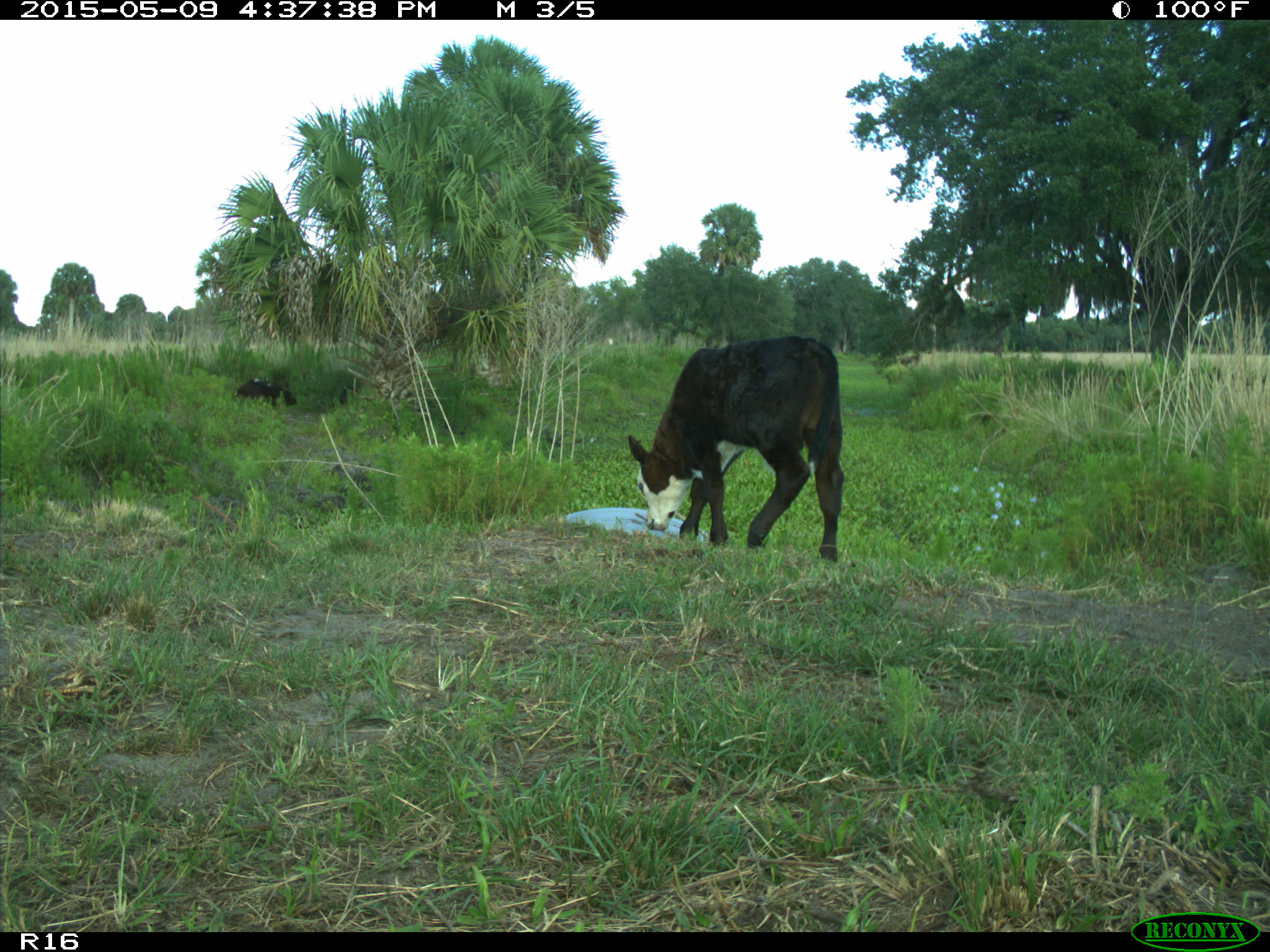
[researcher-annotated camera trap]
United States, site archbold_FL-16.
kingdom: Animalia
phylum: Chordata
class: Mammalia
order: Artiodactyla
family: Bovidae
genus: Bos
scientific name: Bos taurus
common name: domestic cow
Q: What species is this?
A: Bos taurus (domestic cow).